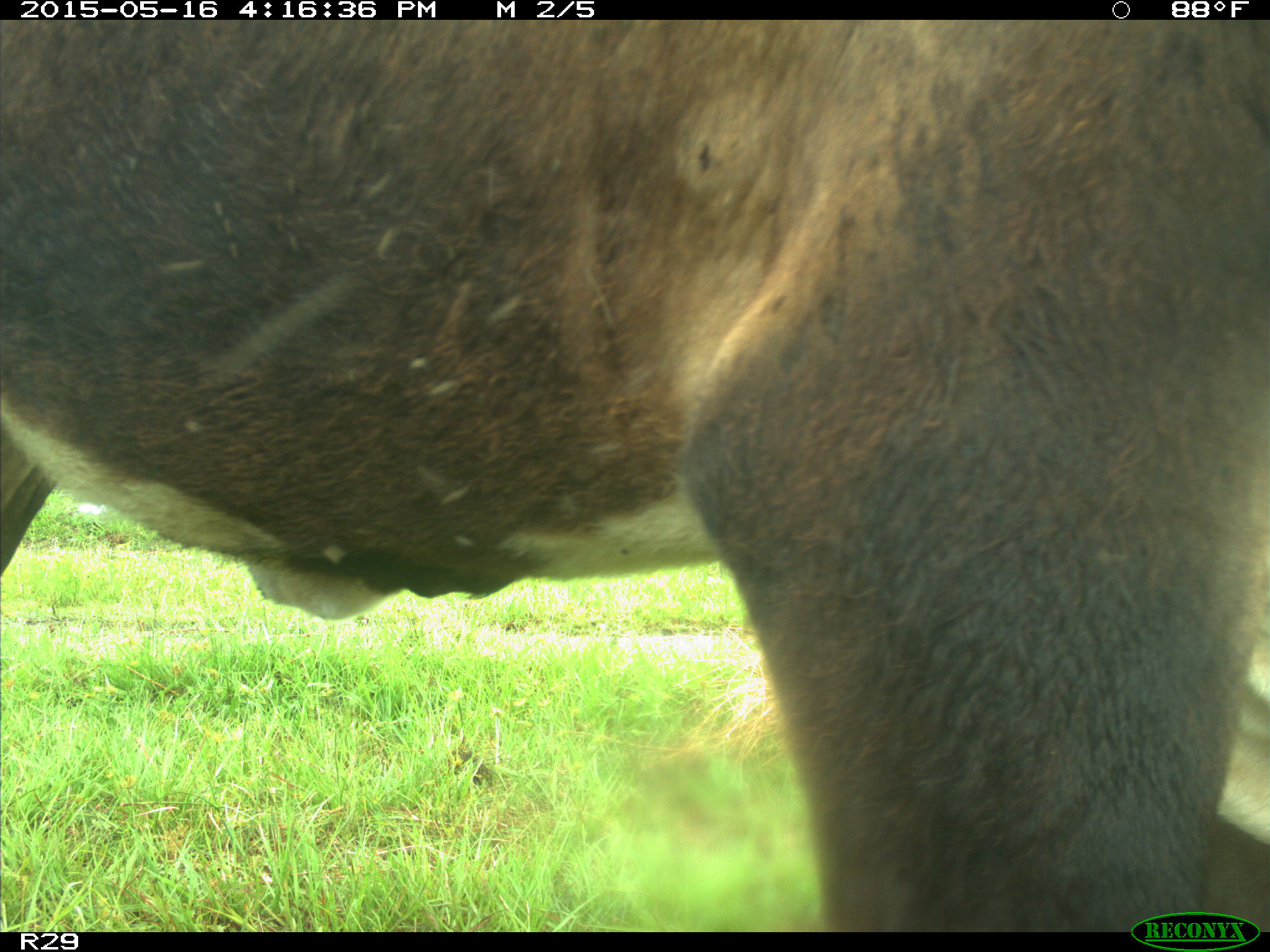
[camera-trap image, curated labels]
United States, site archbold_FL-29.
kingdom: Animalia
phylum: Chordata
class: Mammalia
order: Artiodactyla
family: Bovidae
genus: Bos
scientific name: Bos taurus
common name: domestic cow